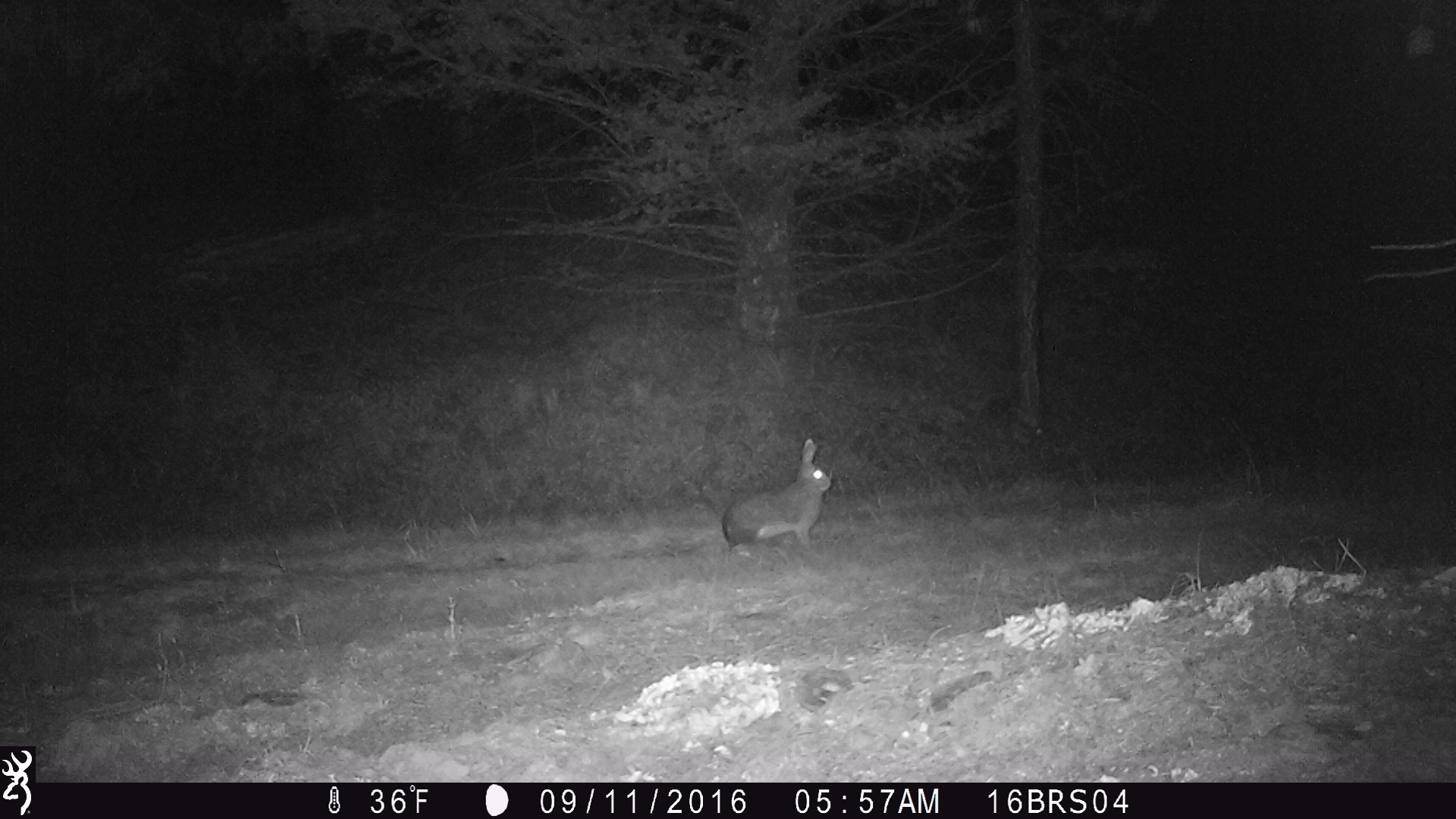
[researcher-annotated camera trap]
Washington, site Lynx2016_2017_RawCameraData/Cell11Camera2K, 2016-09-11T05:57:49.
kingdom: Animalia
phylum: Chordata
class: Mammalia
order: Lagomorpha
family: Leporidae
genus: Lepus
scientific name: Lepus americanus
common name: snowshoe hare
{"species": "Lepus americanus (snowshoe hare)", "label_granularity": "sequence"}